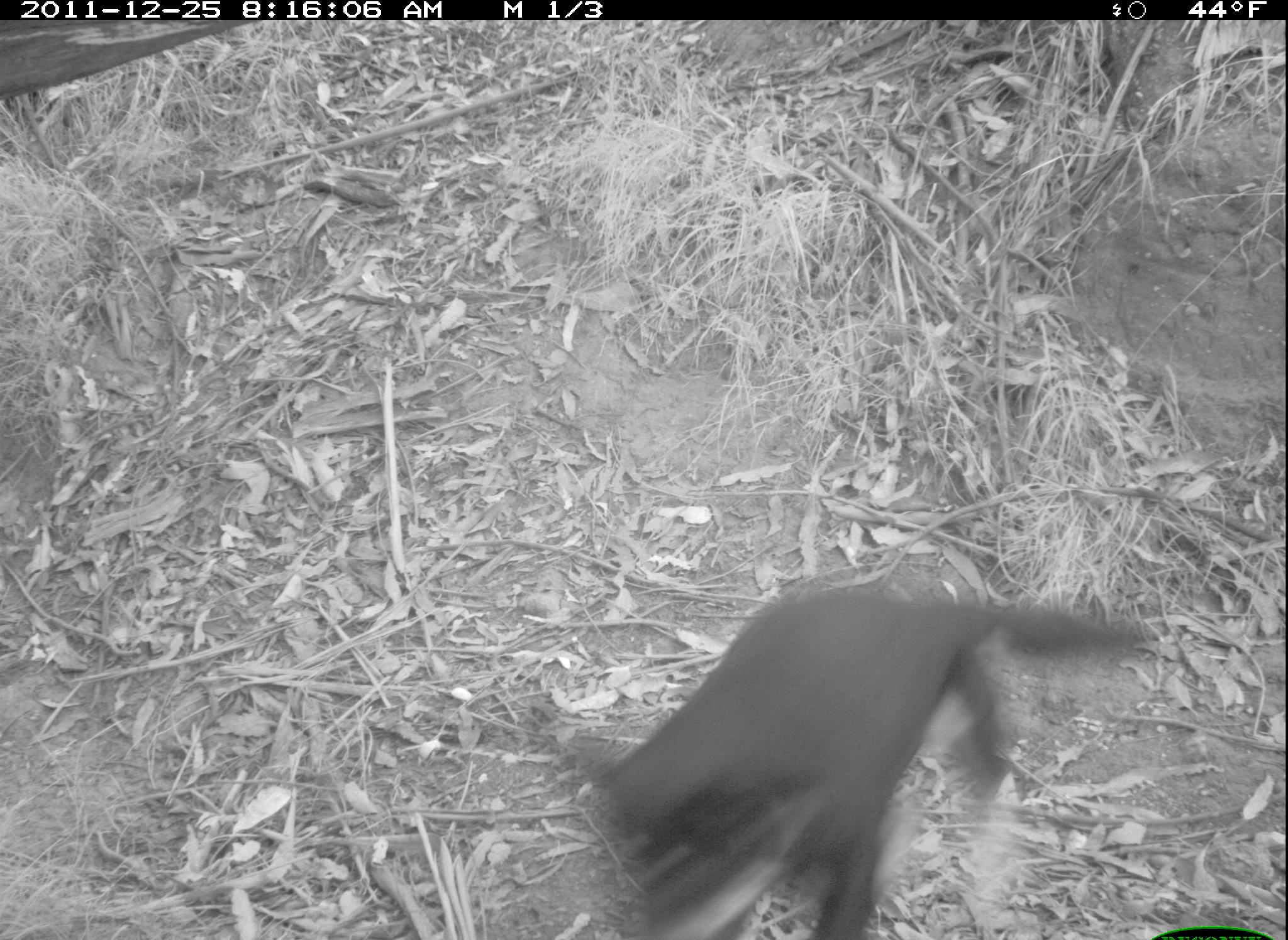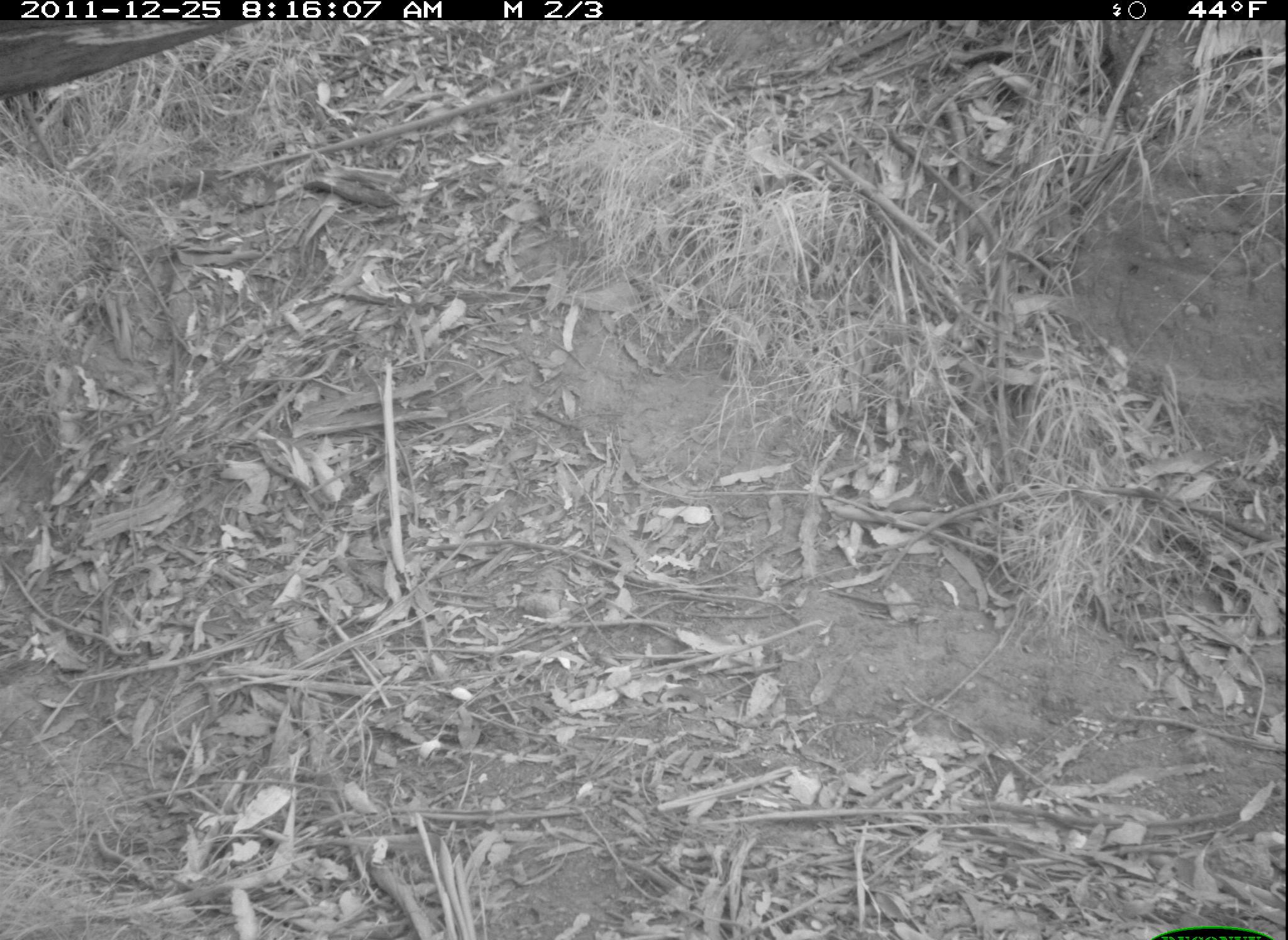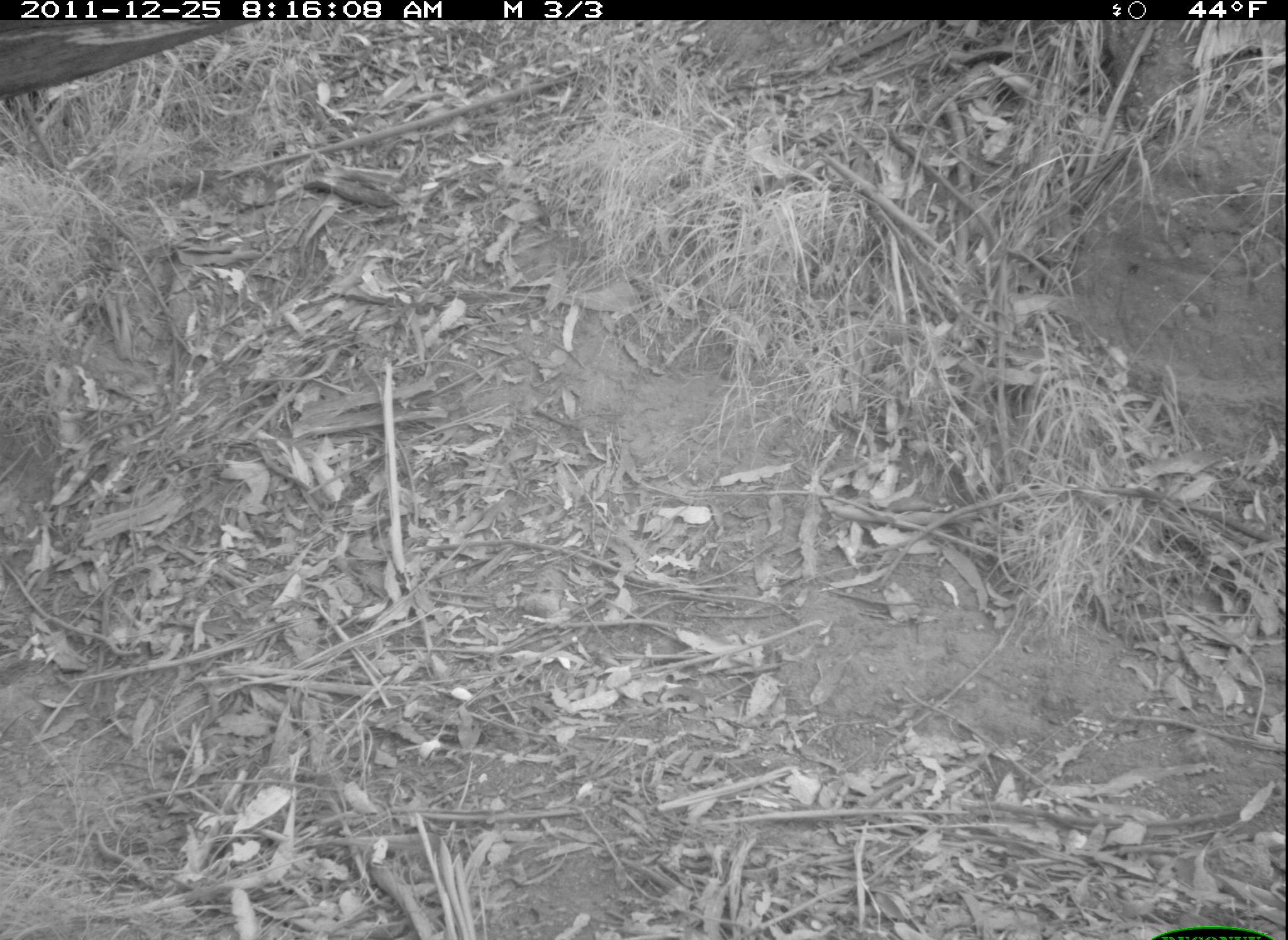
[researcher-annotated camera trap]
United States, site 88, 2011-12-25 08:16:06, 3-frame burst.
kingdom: Animalia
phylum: Chordata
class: Mammalia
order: Carnivora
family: Canidae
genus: Canis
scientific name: Canis familiaris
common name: domestic dog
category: dog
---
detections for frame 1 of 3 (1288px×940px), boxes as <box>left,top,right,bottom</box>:
dog: <box>547,577,1167,940</box>